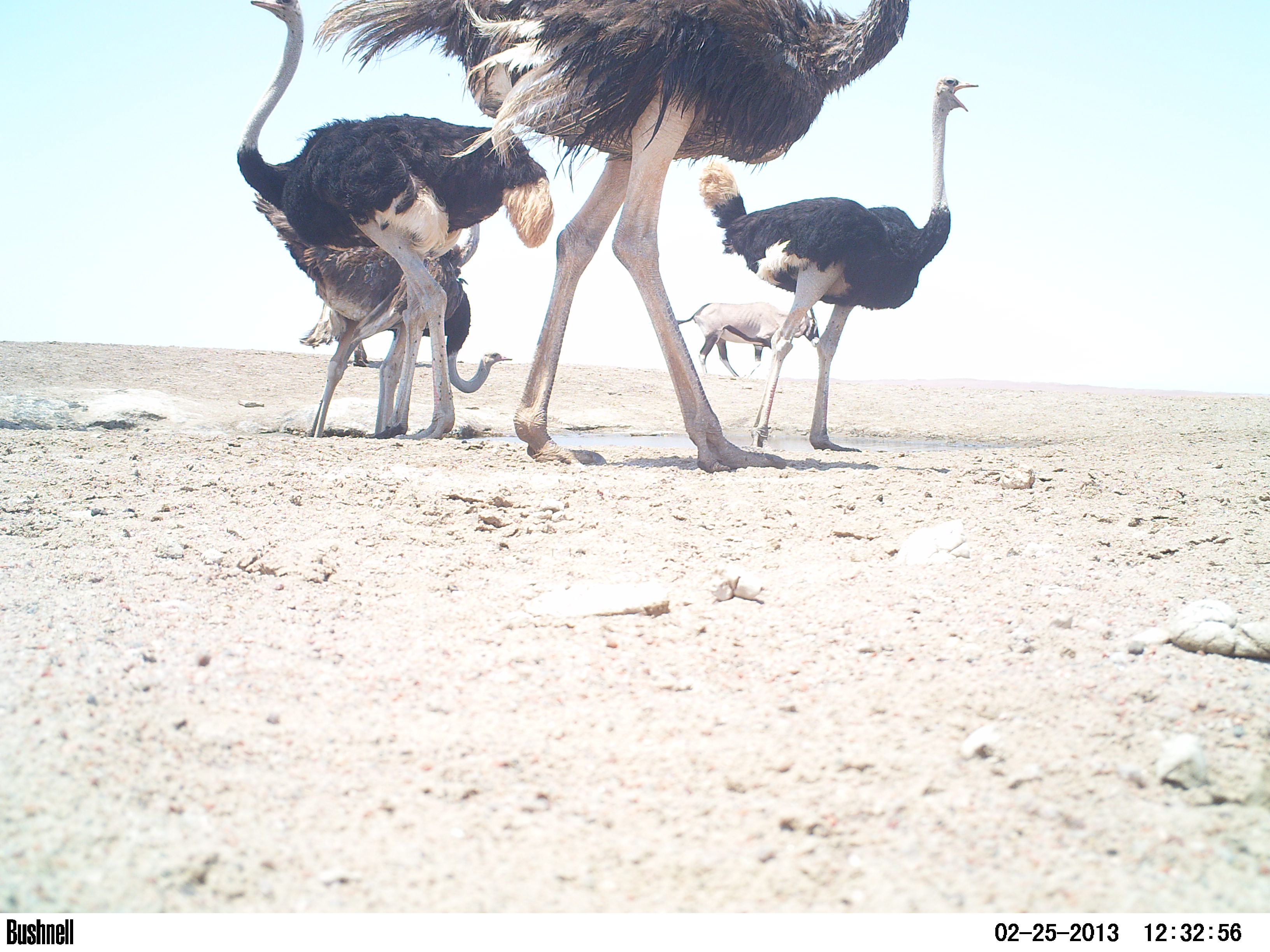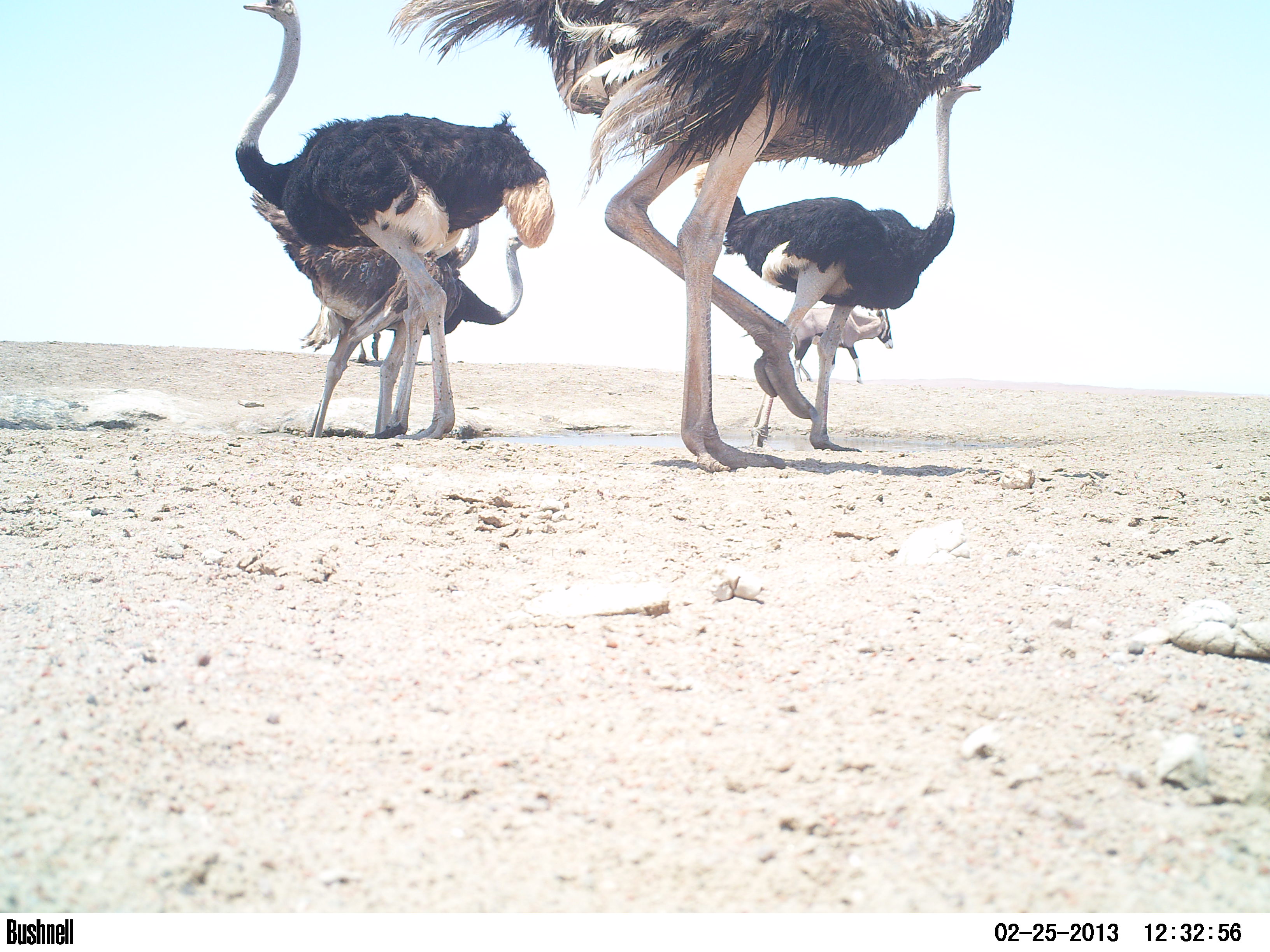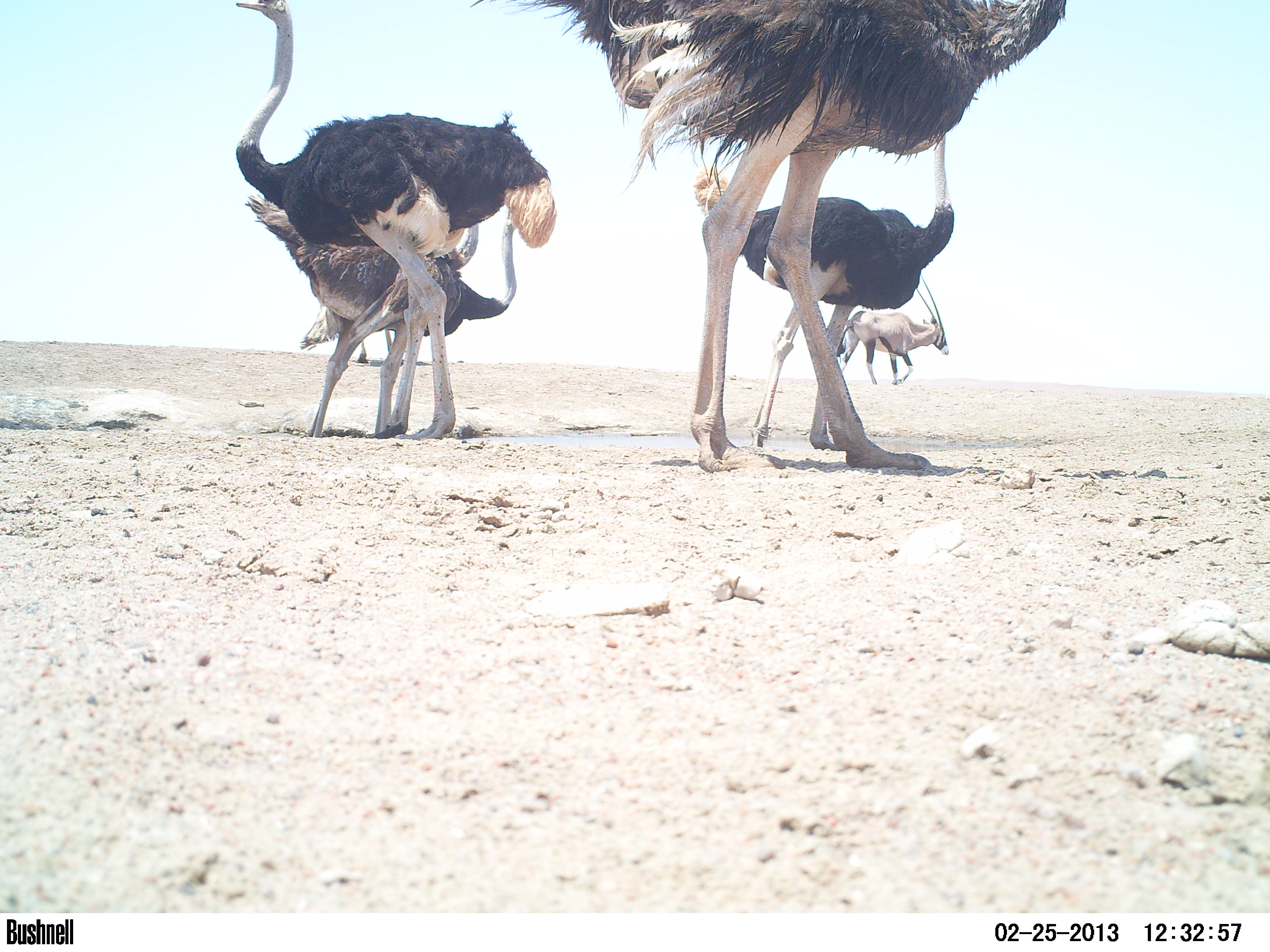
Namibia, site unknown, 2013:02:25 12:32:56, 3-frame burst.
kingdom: Animalia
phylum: Chordata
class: Aves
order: Struthioniformes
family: Struthionidae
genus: Struthio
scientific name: Struthio camelus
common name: common ostrich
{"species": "Struthio camelus (common ostrich)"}